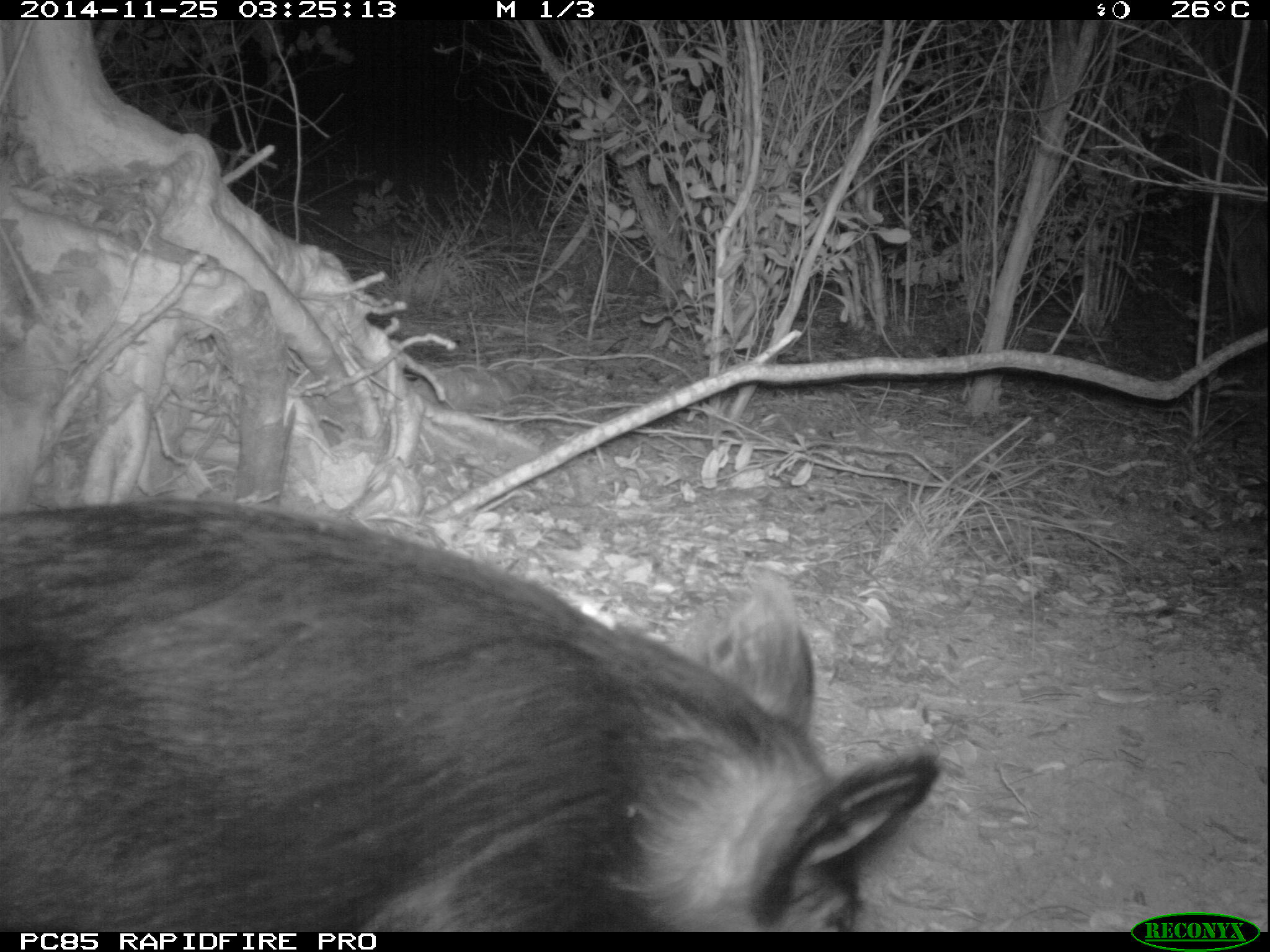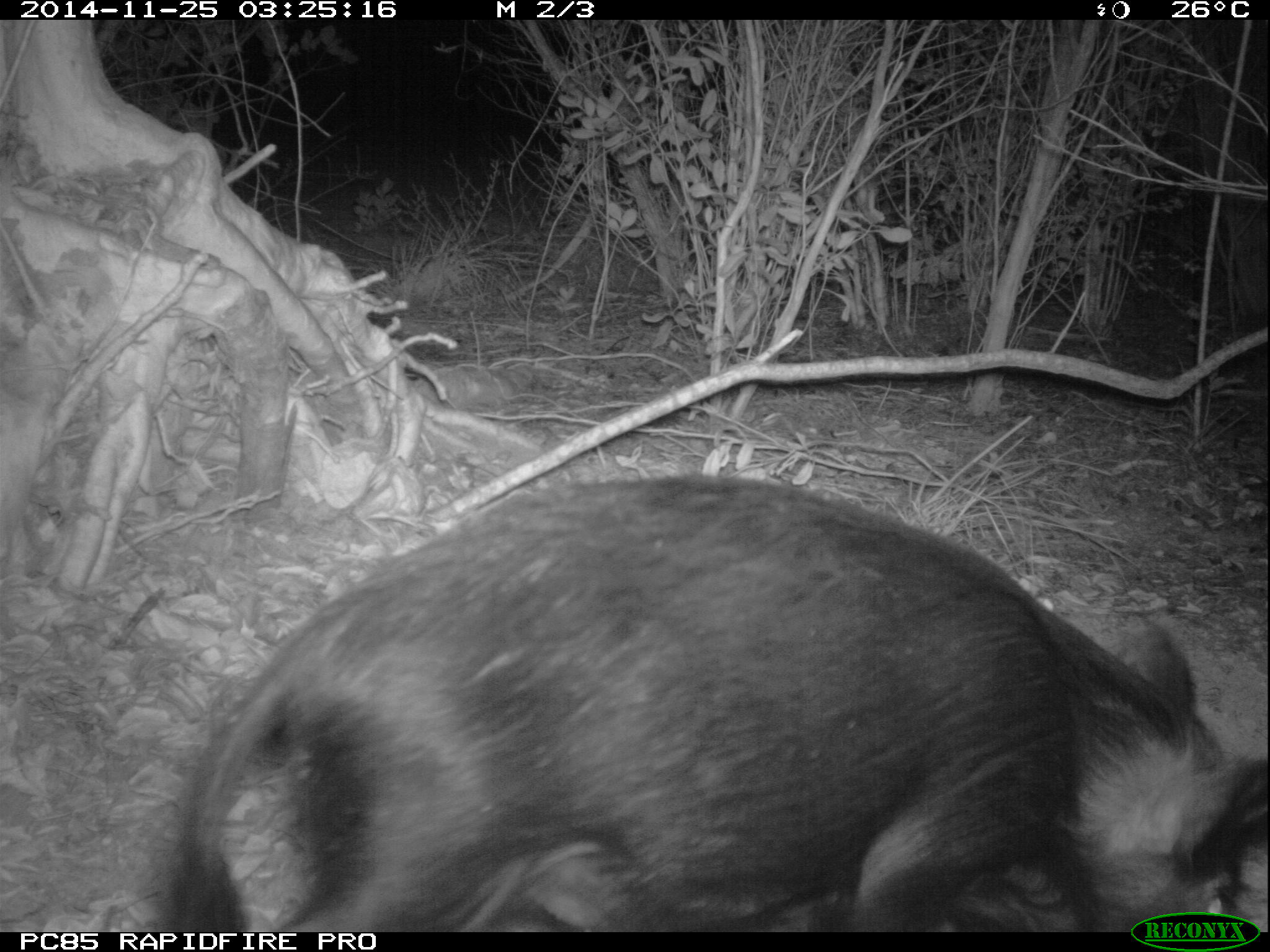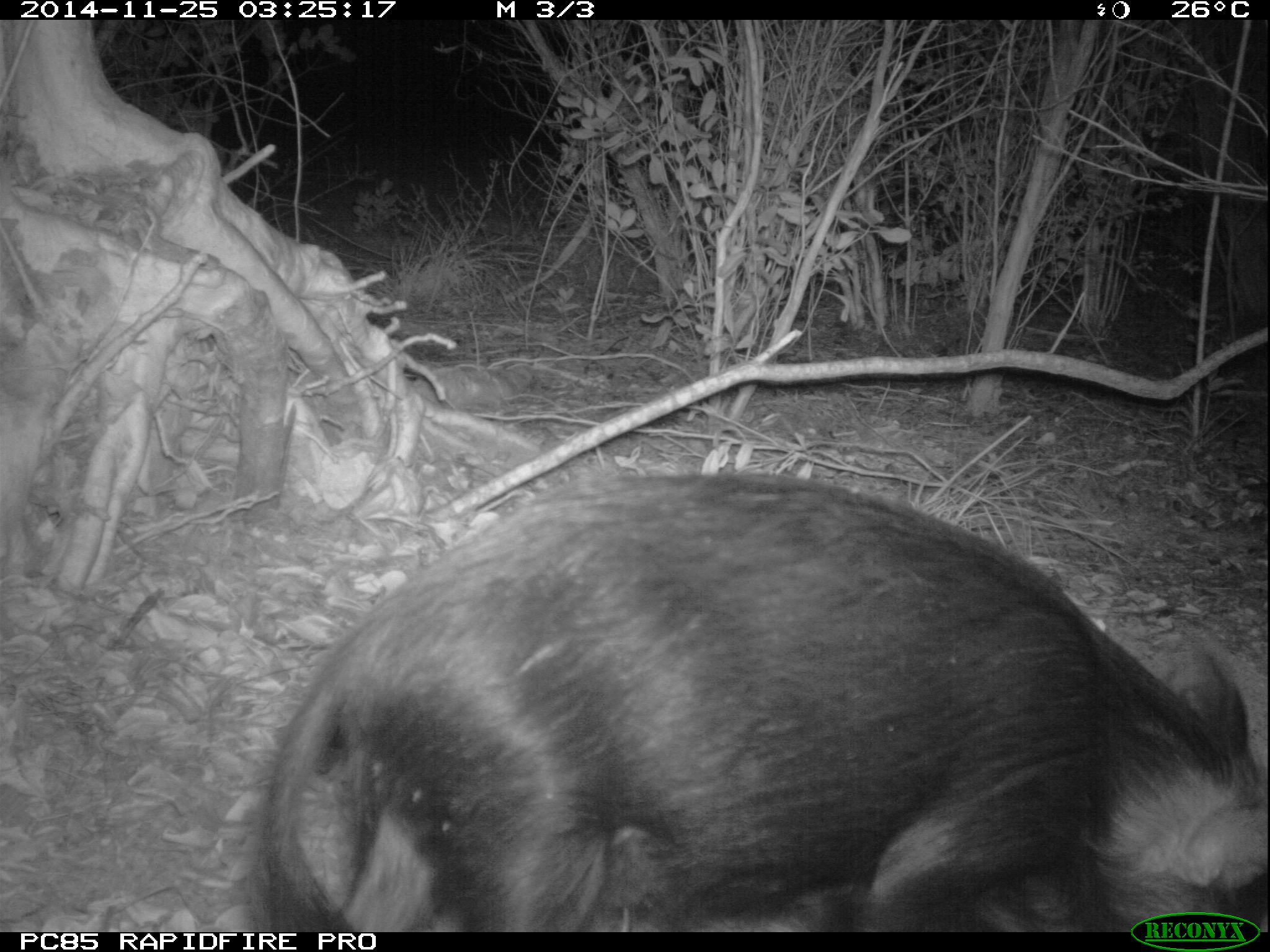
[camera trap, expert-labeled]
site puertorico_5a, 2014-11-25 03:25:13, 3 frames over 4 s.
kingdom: Animalia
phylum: Chordata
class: Mammalia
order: Artiodactyla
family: Suidae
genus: Sus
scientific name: Sus scrofa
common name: pig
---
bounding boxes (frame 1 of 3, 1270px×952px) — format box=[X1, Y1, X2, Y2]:
pig: box=[0, 491, 952, 936]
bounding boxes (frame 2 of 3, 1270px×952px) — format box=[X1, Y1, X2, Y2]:
pig: box=[141, 474, 1270, 936]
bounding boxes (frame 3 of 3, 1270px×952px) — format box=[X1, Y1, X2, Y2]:
pig: box=[240, 472, 1261, 936]